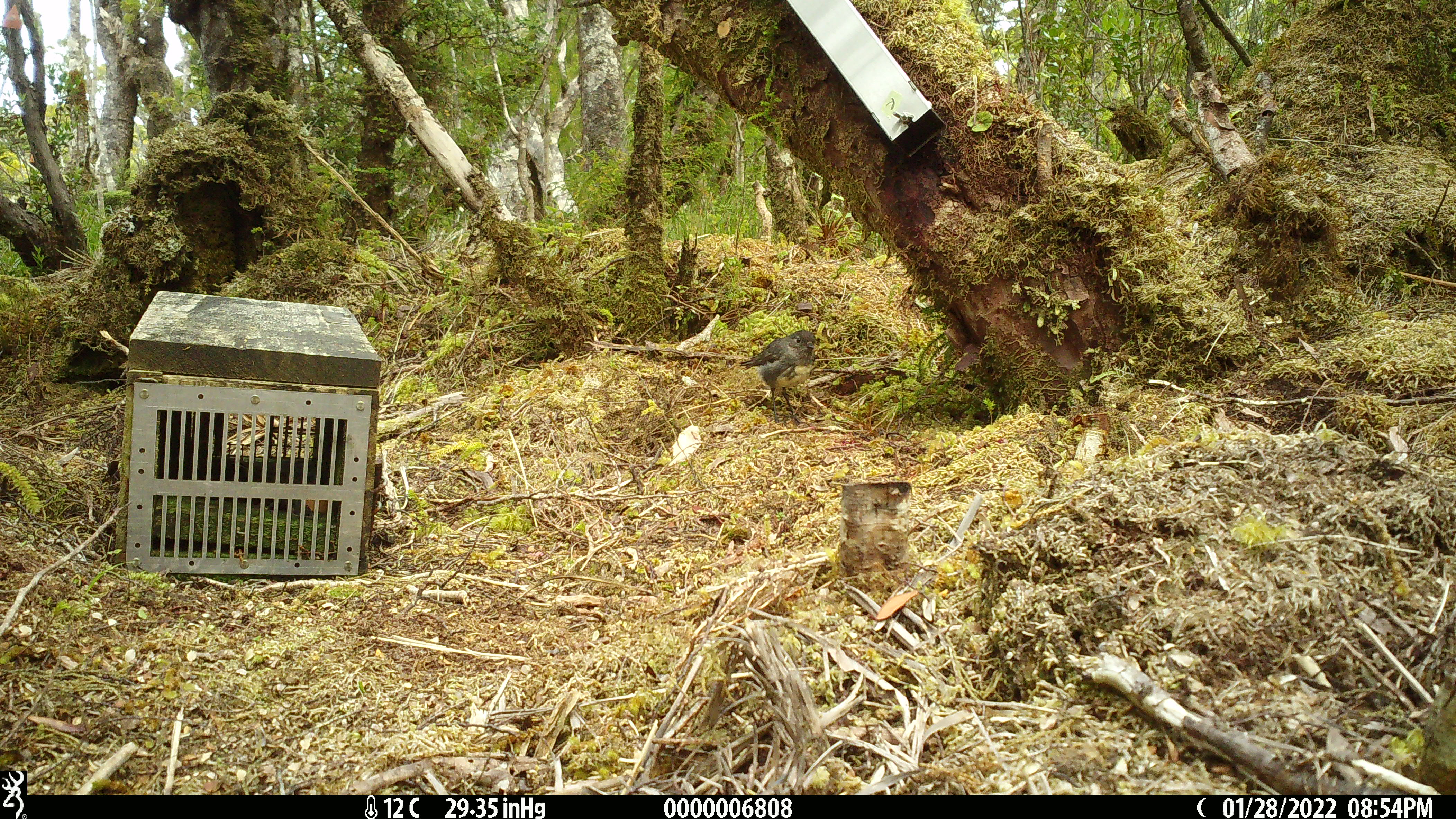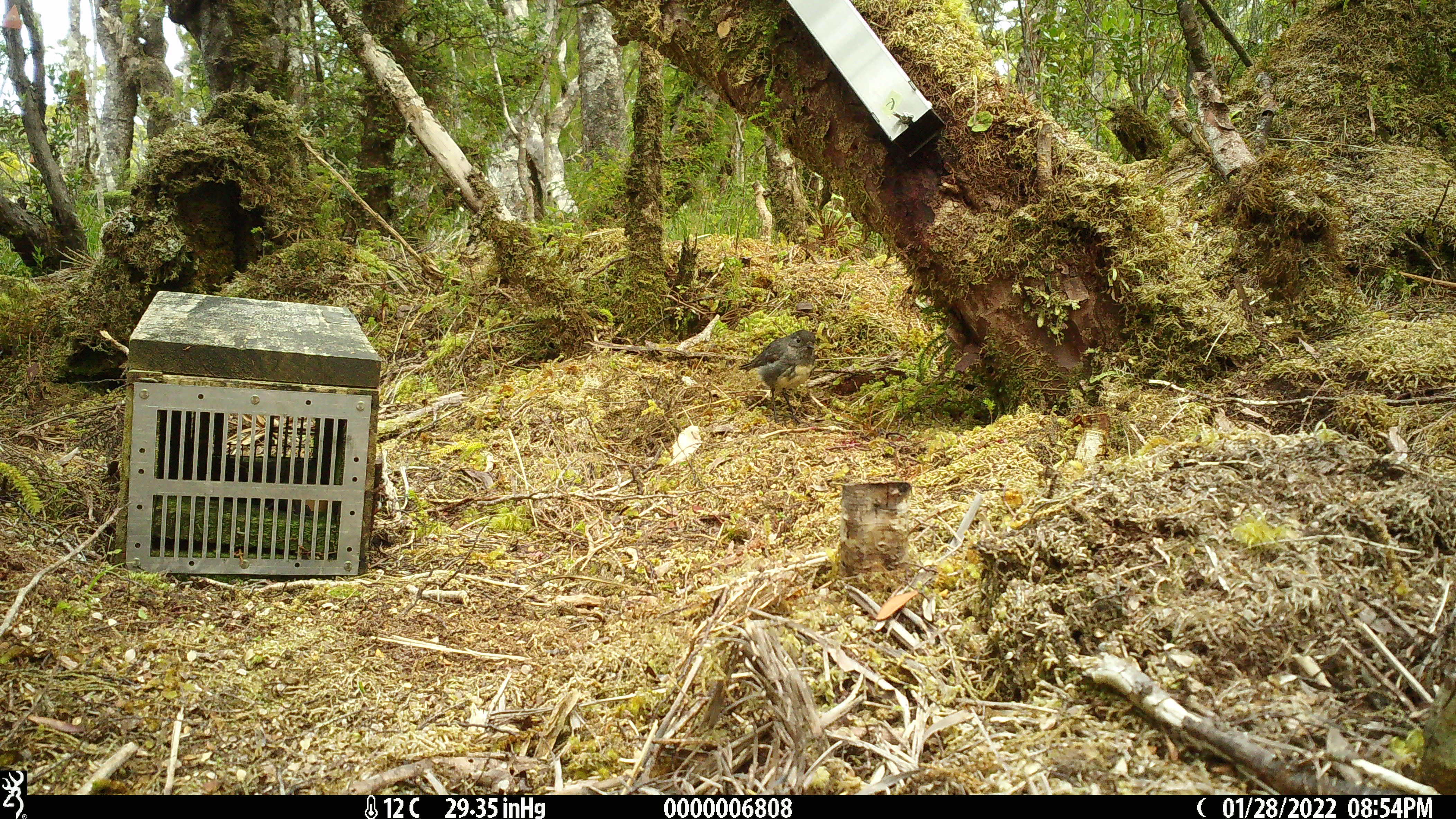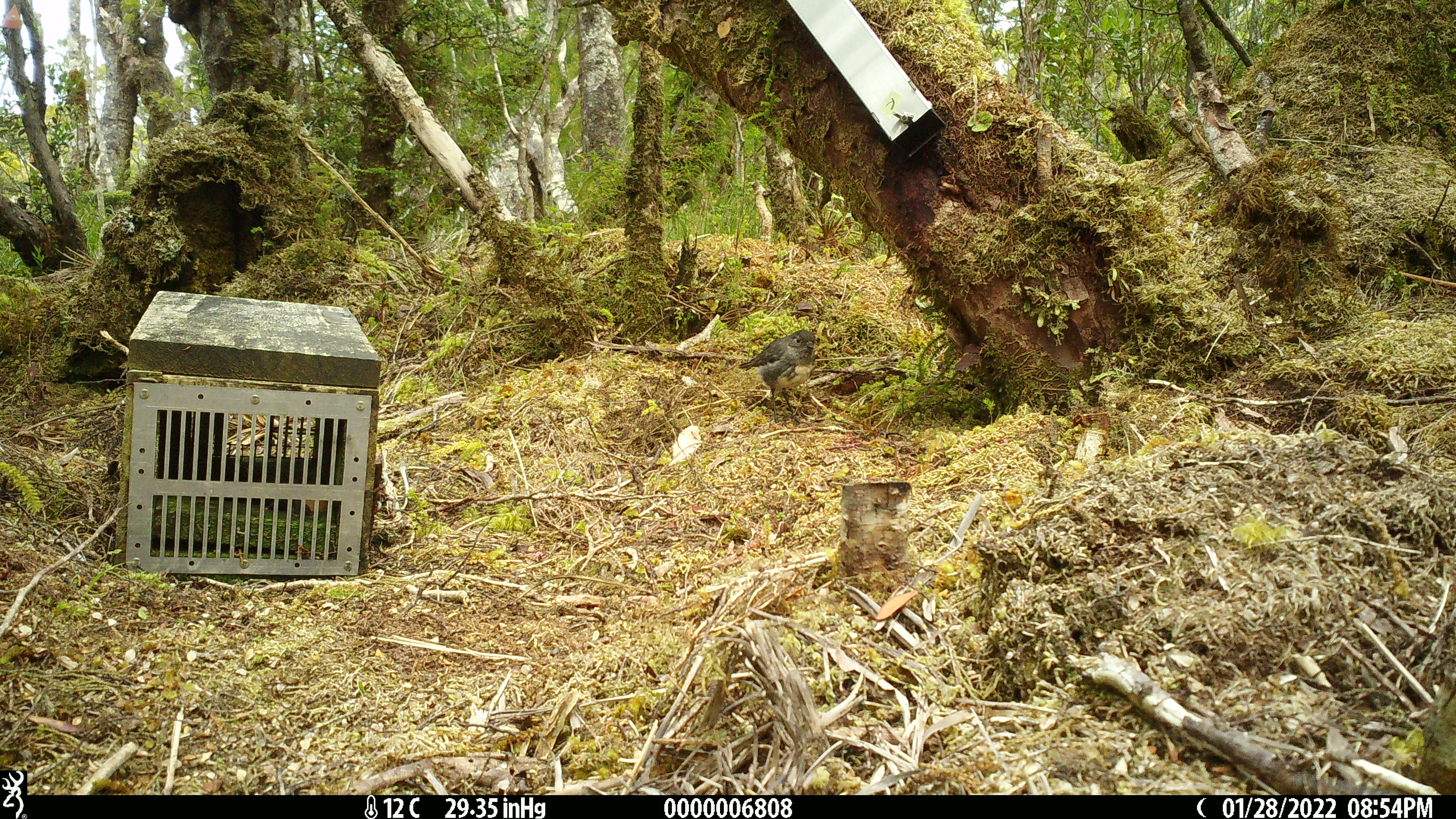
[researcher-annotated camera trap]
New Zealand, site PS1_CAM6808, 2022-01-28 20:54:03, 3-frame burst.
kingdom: Animalia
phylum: Chordata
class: Aves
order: Passeriformes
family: Petroicidae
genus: Petroica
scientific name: Petroica australis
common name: new zealand robin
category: robin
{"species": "robin (new zealand robin) (Petroica australis)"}